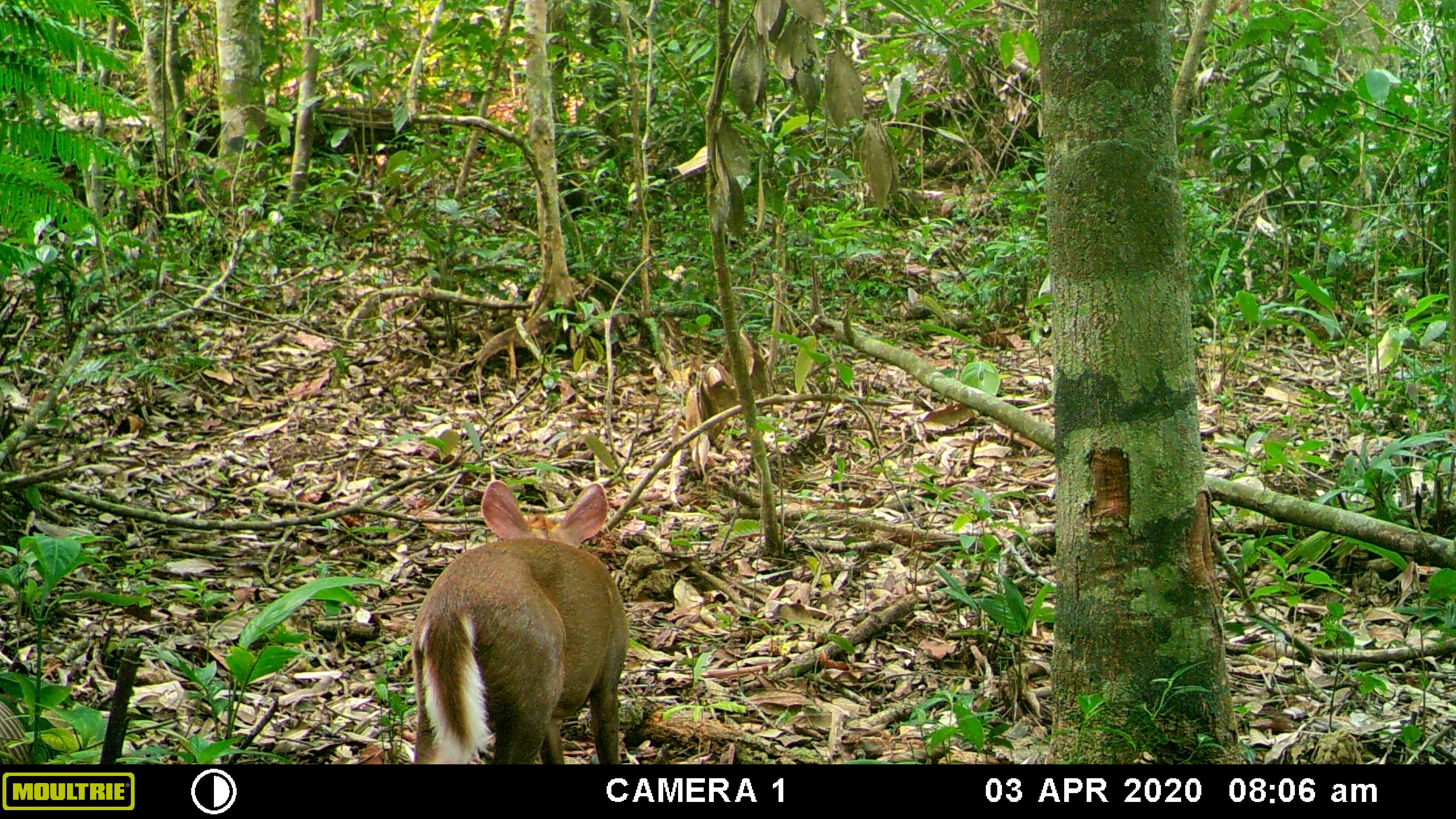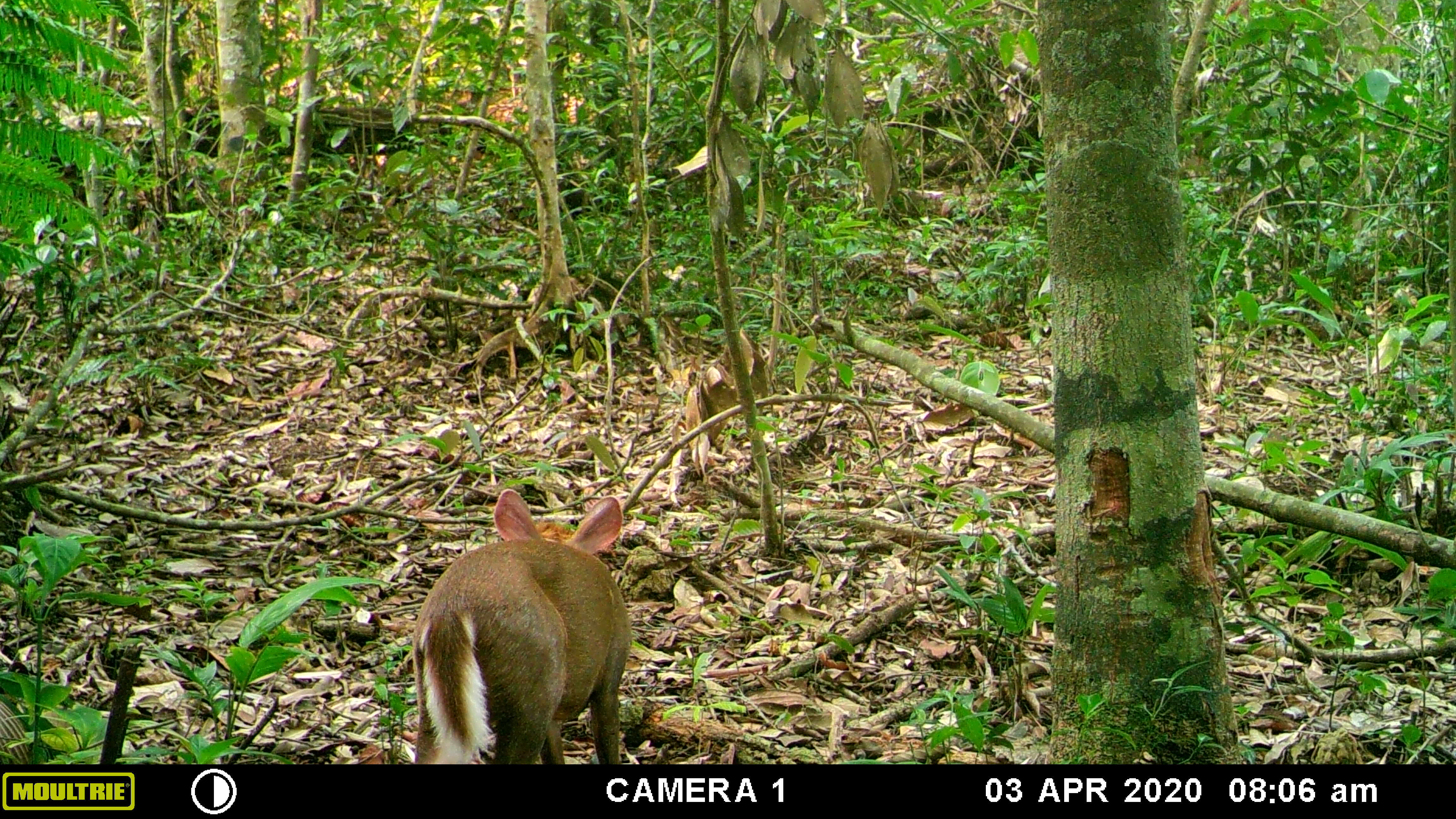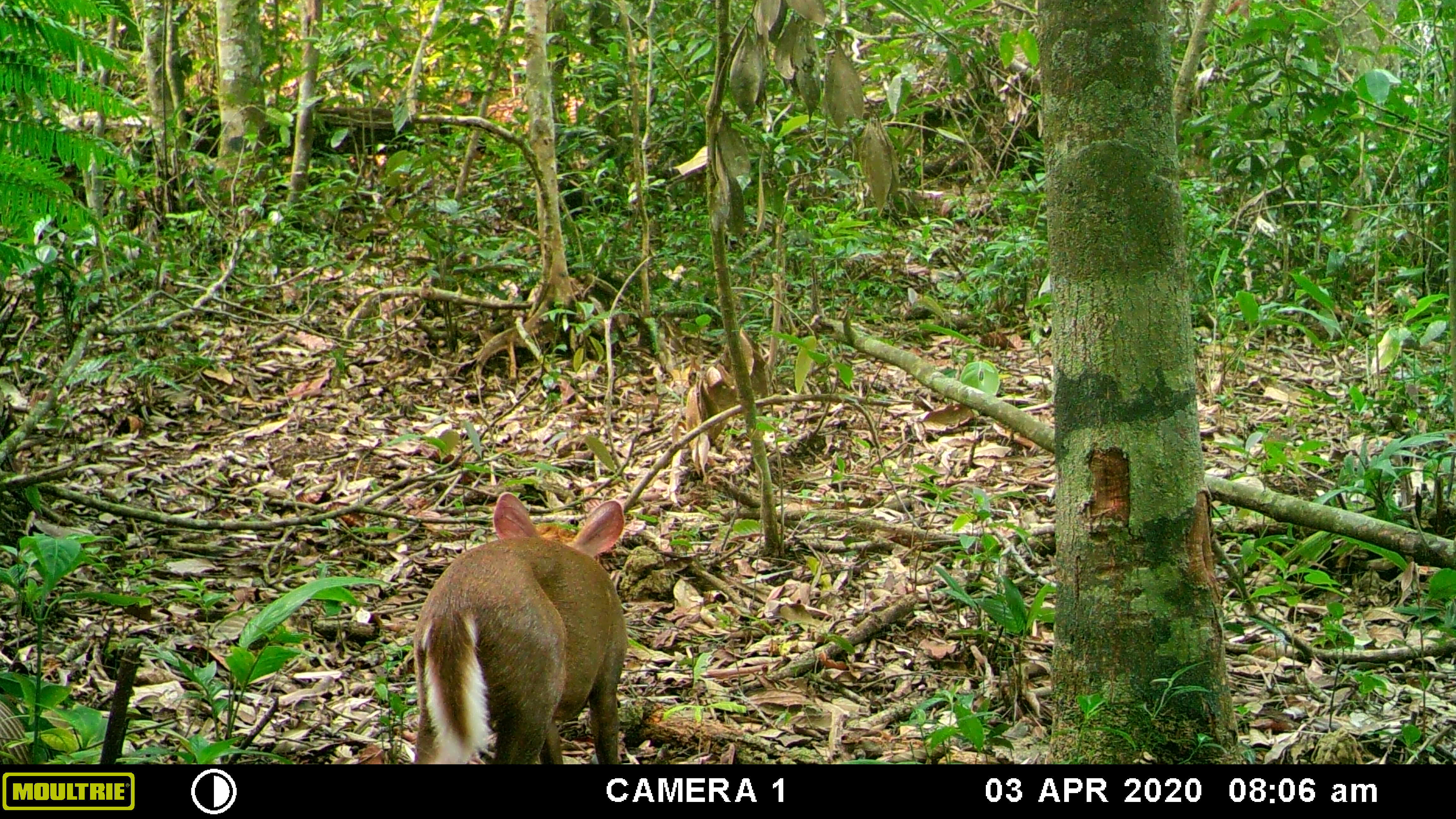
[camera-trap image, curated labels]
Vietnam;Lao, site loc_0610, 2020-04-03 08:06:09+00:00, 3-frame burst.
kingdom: Animalia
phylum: Chordata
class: Mammalia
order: Artiodactyla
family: Cervidae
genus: Muntiacus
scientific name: Muntiacus rooseveltorum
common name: roosevelt's muntjac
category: roosevelts muntjac group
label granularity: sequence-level